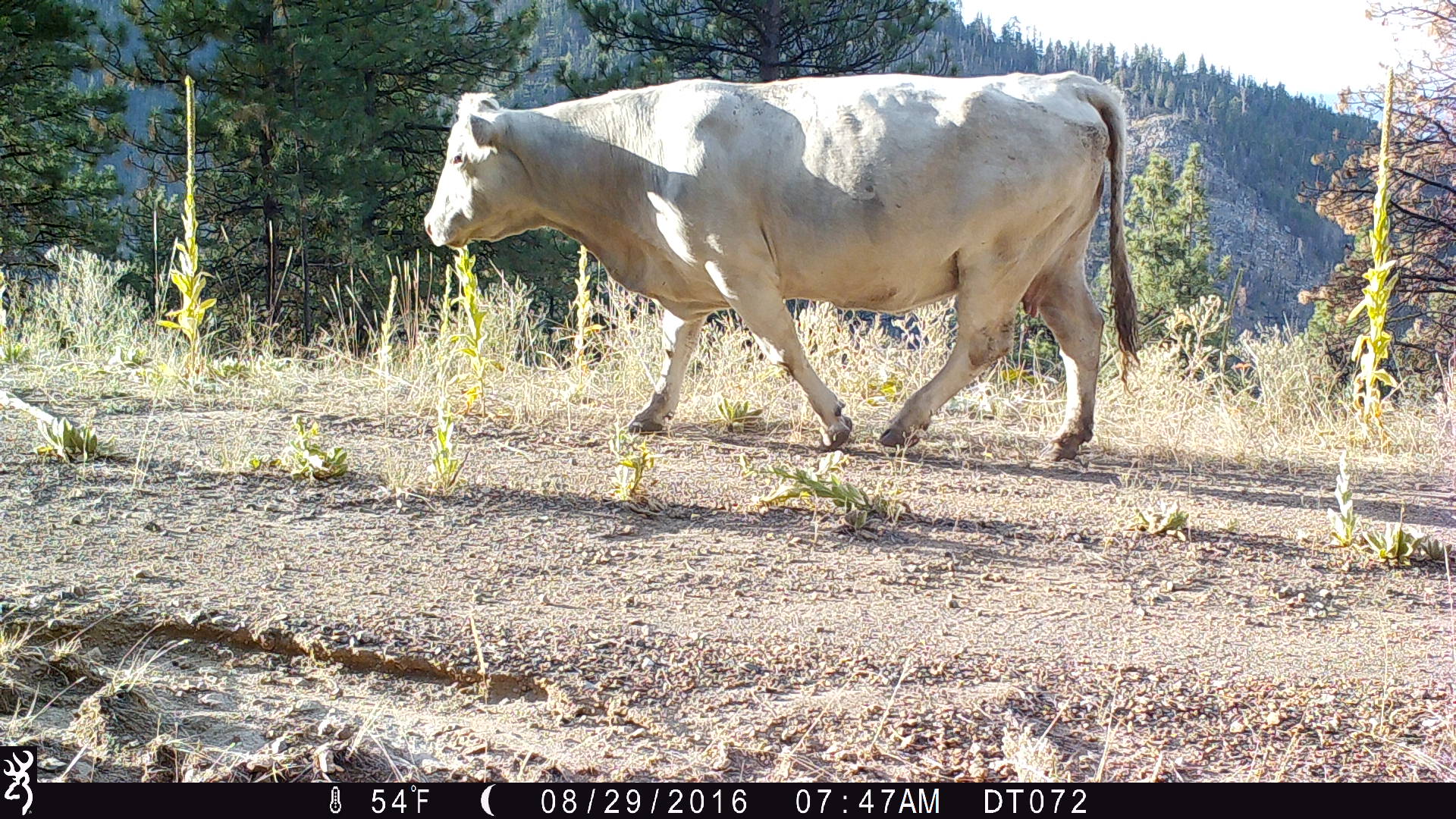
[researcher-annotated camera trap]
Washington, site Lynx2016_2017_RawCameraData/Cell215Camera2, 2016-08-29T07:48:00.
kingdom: Animalia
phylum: Chordata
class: Mammalia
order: Artiodactyla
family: Bovidae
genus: Bos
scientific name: Bos taurus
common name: domestic cattle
Domestic cattle (Bos taurus). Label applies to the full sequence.